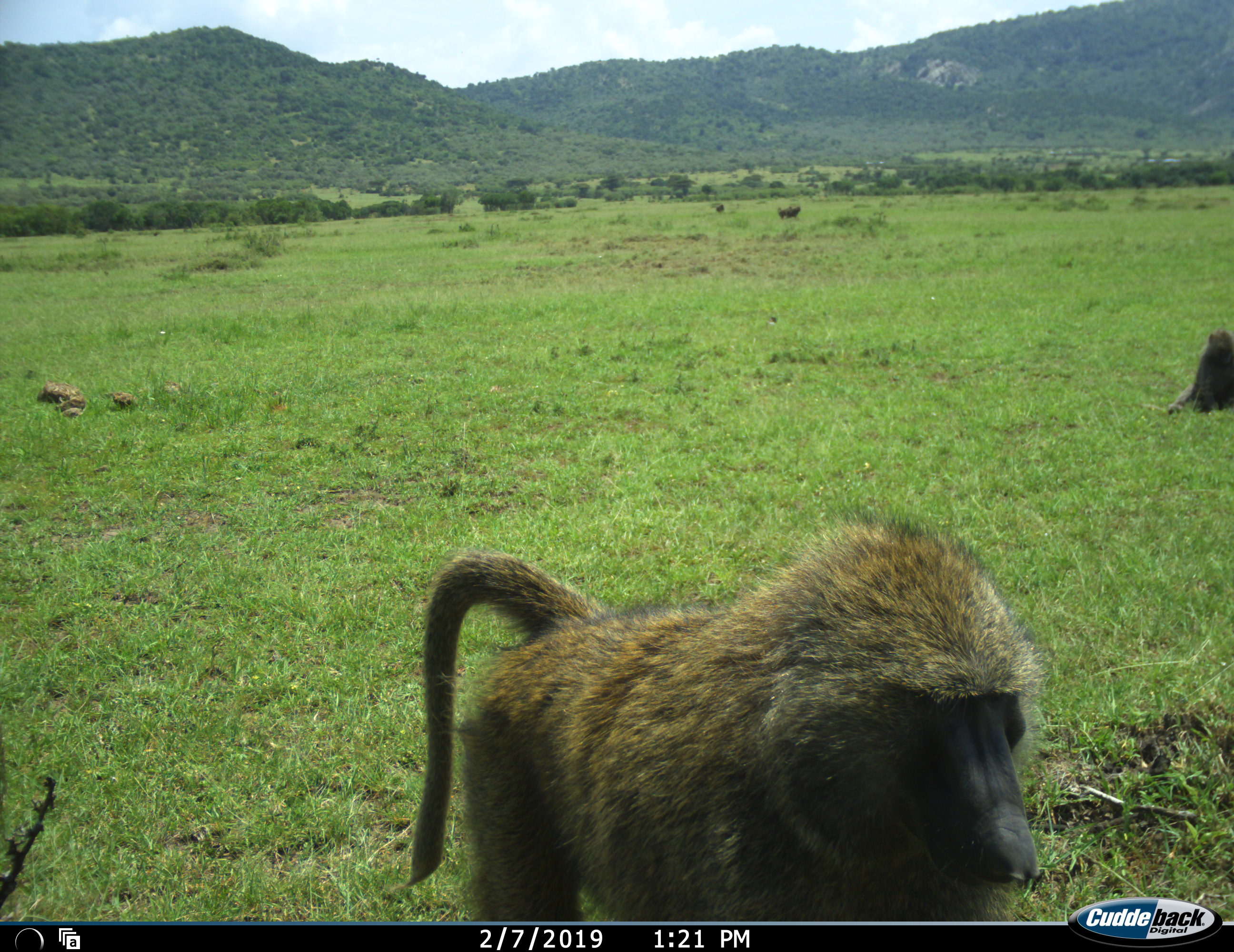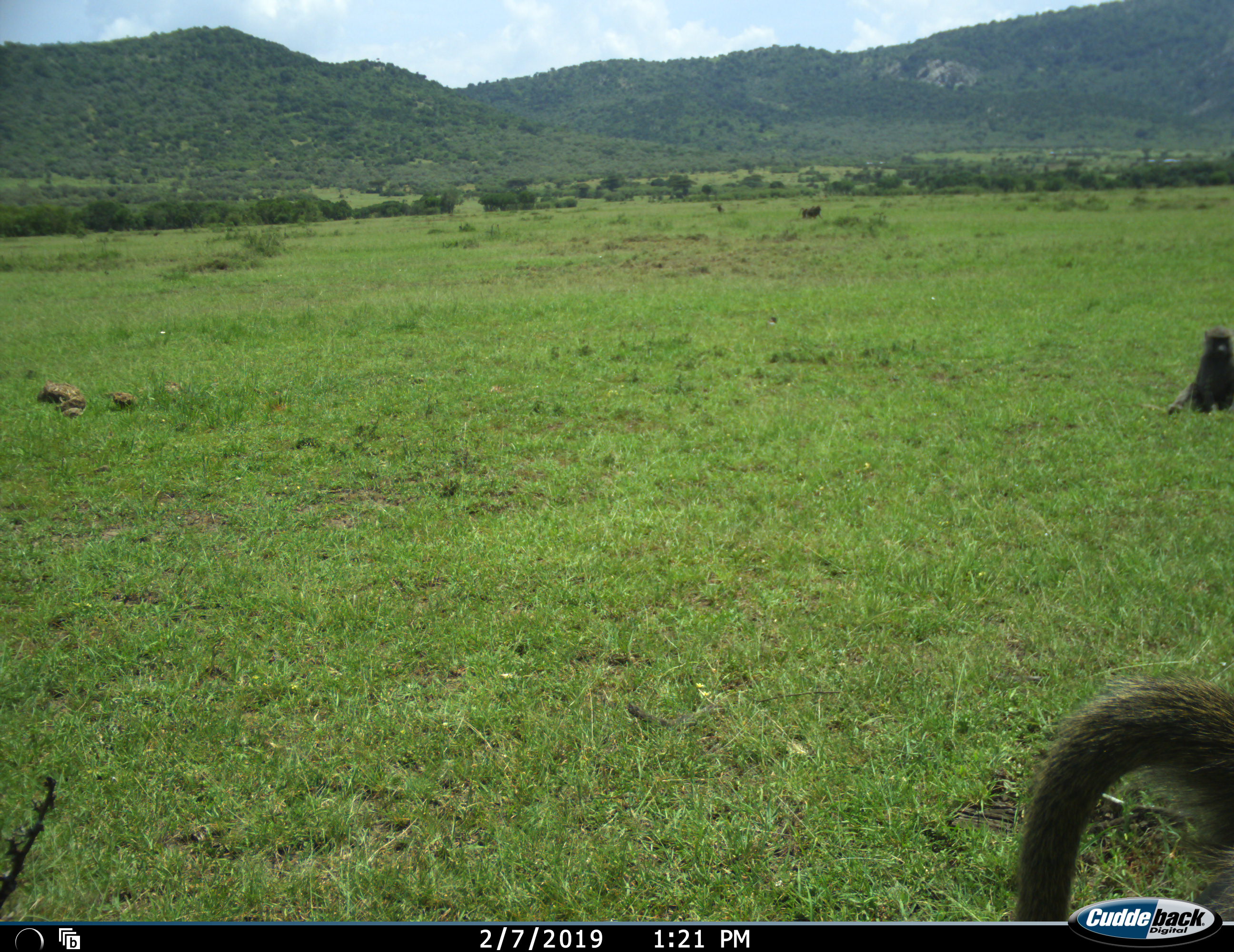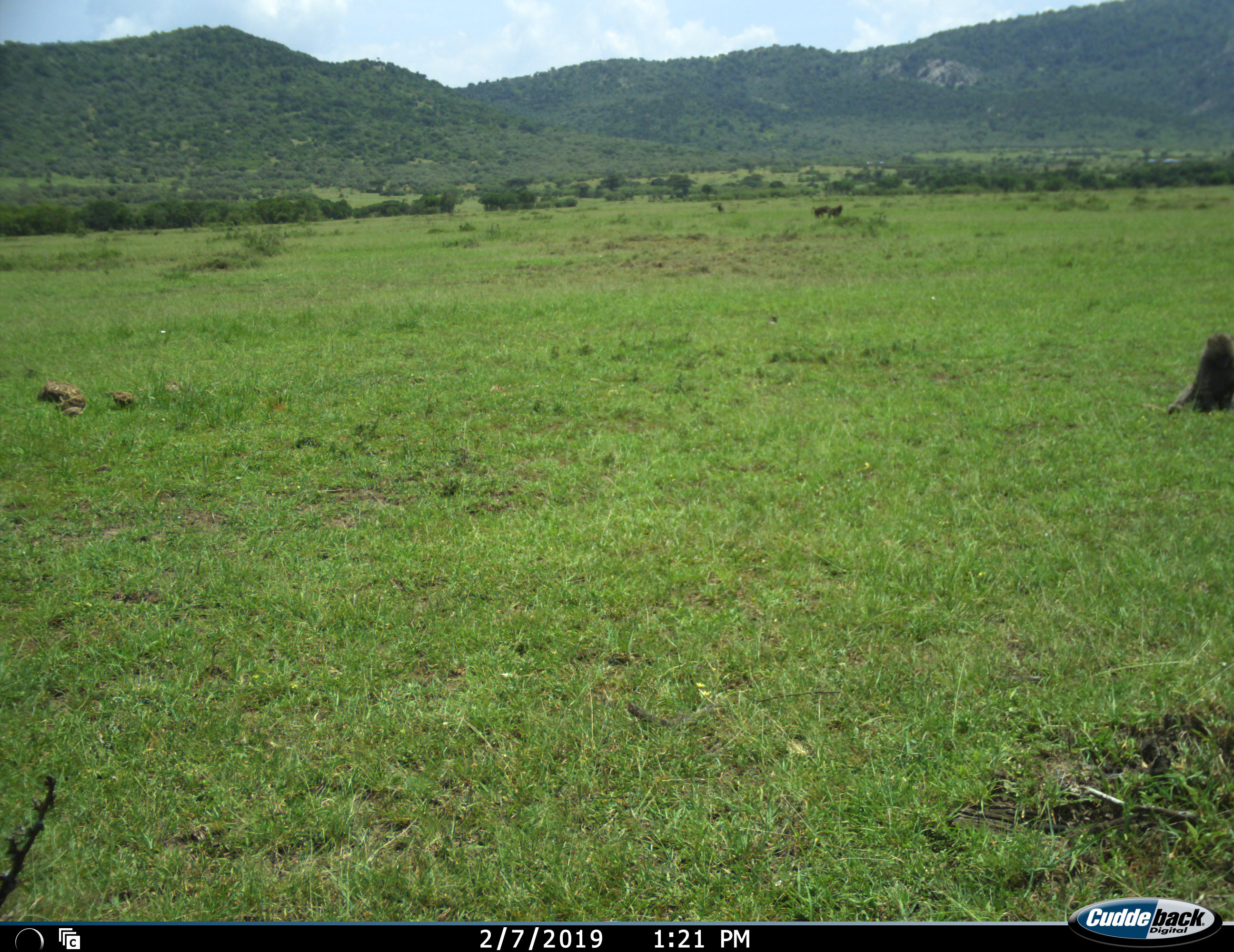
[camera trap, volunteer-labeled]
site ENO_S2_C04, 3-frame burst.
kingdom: Animalia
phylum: Chordata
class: Mammalia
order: Primates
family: Cercopithecidae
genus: Papio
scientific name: Papio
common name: baboon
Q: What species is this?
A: Baboon (Papio).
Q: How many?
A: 5.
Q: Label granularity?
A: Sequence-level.